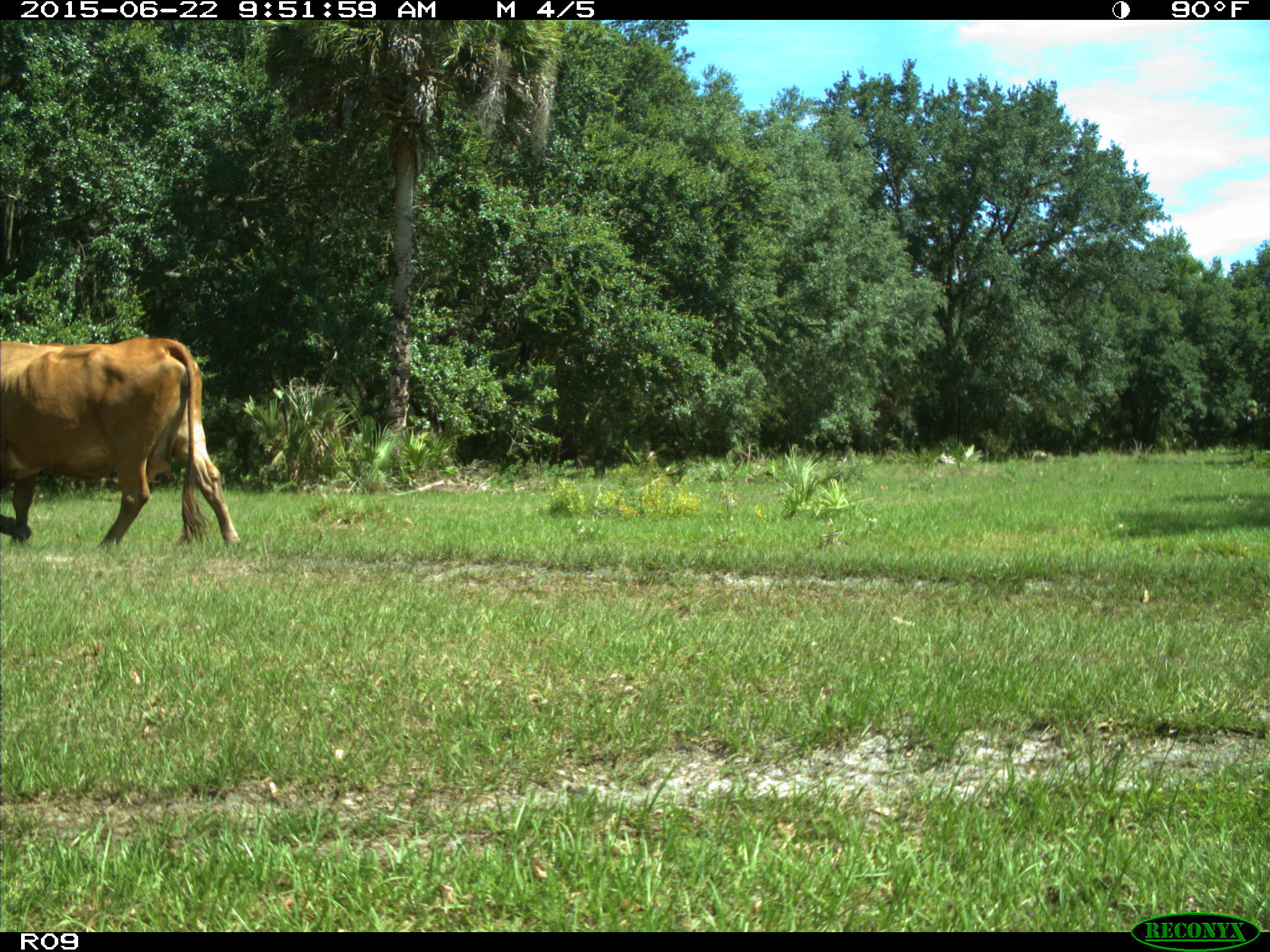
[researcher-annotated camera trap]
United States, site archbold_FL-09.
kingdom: Animalia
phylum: Chordata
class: Mammalia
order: Artiodactyla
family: Bovidae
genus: Bos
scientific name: Bos taurus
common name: domestic cow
Bos taurus (domestic cow).